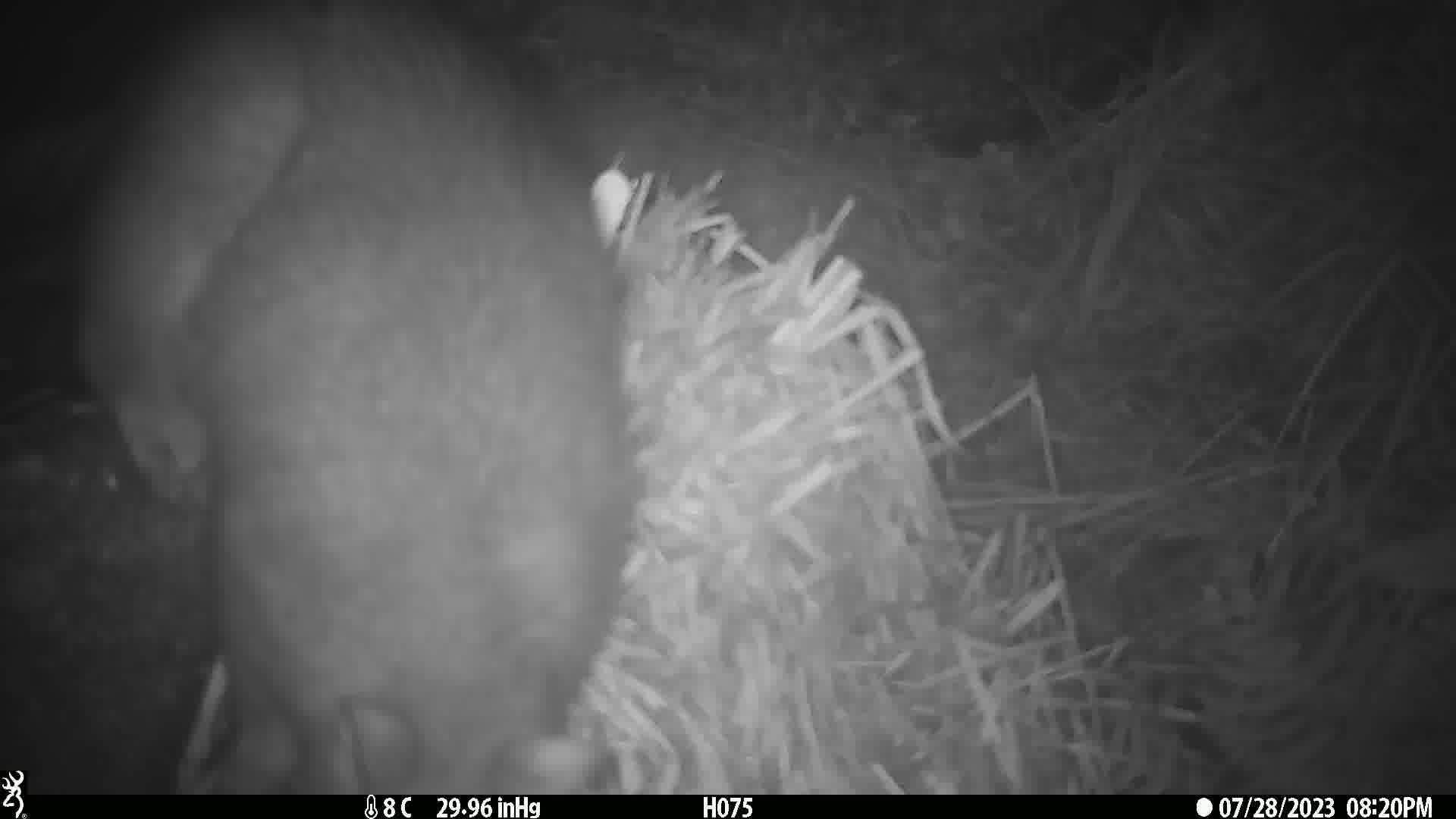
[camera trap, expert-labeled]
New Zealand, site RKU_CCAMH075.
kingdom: Animalia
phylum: Chordata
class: Mammalia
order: Diprotodontia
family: Phalangeridae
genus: Trichosurus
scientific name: Trichosurus vulpecula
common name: common brushtail possum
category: possum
Possum (common brushtail possum) (Trichosurus vulpecula).